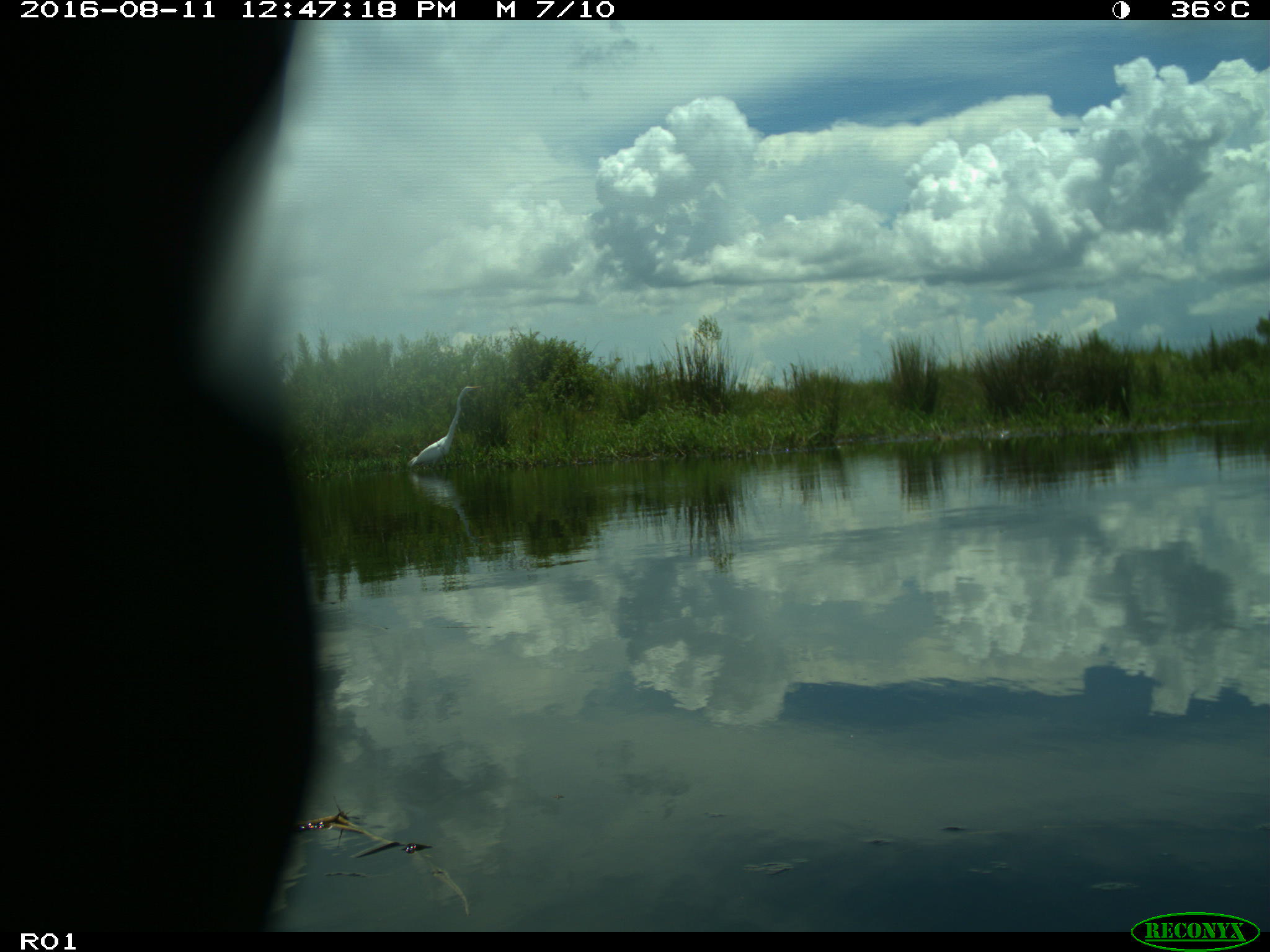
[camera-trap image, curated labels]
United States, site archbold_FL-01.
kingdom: Animalia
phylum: Chordata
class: Aves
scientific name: Aves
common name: birds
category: unidentified bird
Unidentified bird (birds) (Aves).